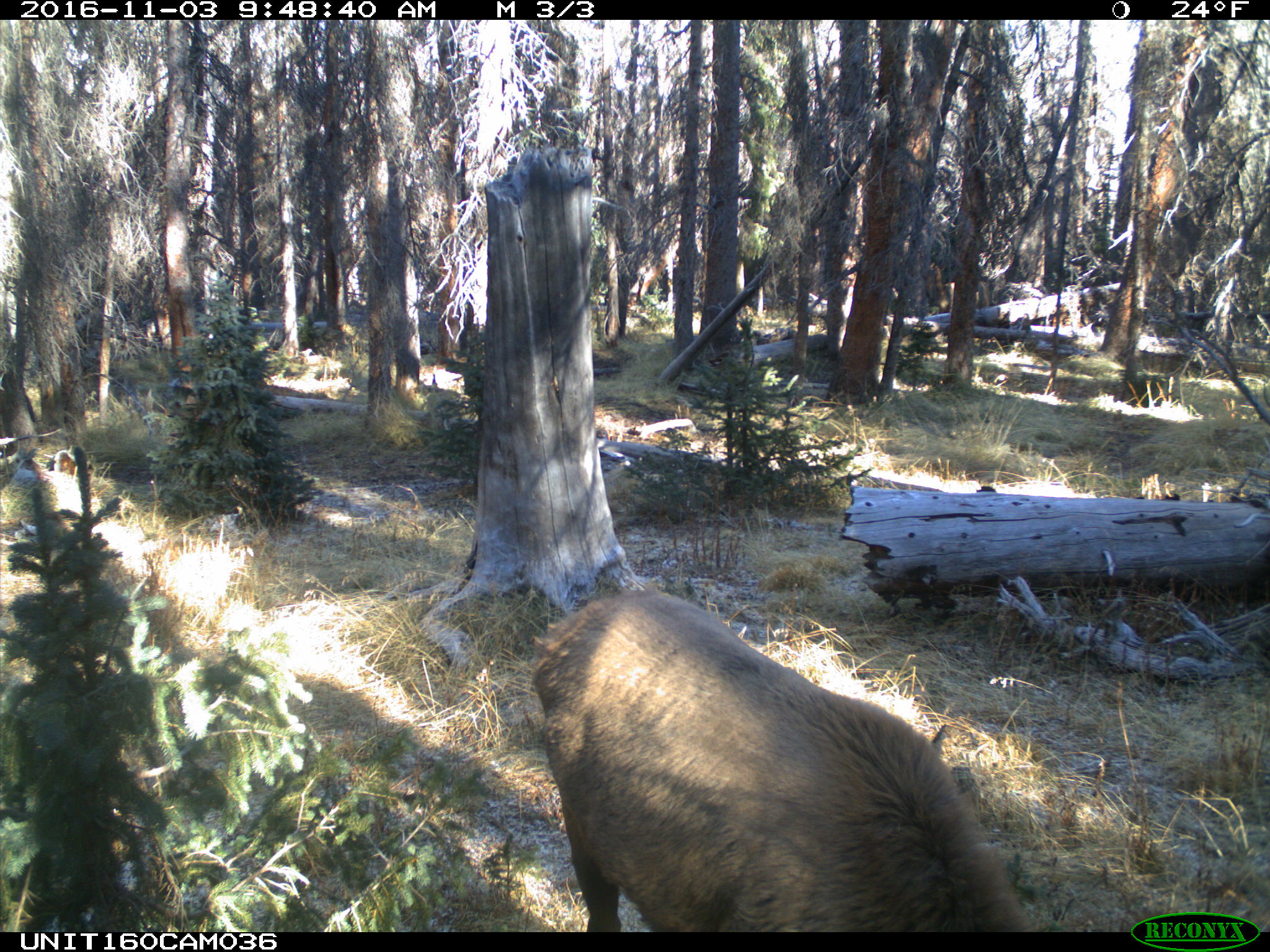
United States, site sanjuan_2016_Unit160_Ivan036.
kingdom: Animalia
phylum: Chordata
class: Mammalia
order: Artiodactyla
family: Cervidae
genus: Cervus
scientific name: Cervus elaphus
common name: red deer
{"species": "Cervus elaphus (red deer)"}